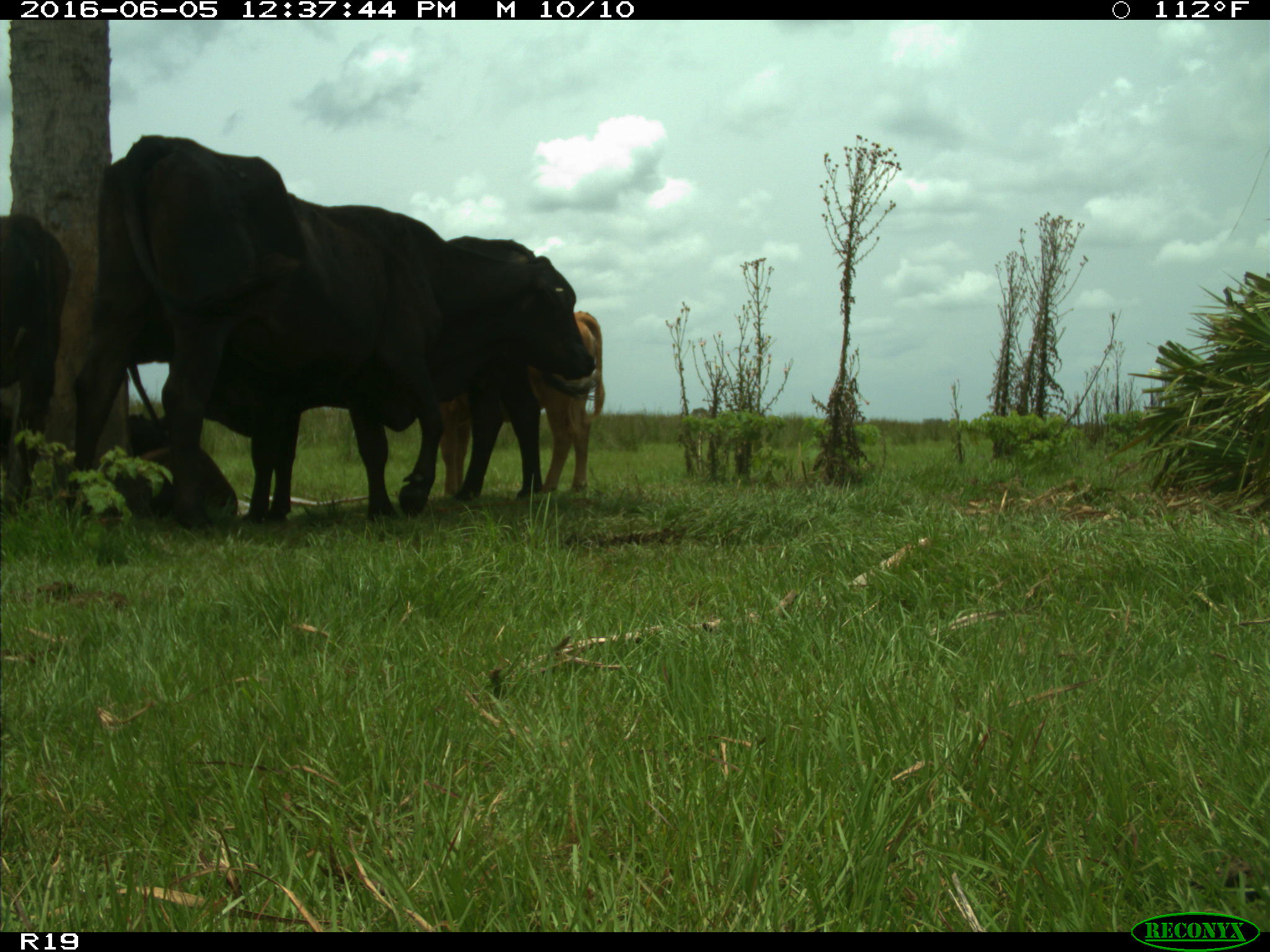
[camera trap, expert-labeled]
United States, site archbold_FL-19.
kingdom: Animalia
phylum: Chordata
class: Mammalia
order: Artiodactyla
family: Bovidae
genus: Bos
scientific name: Bos taurus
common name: domestic cow